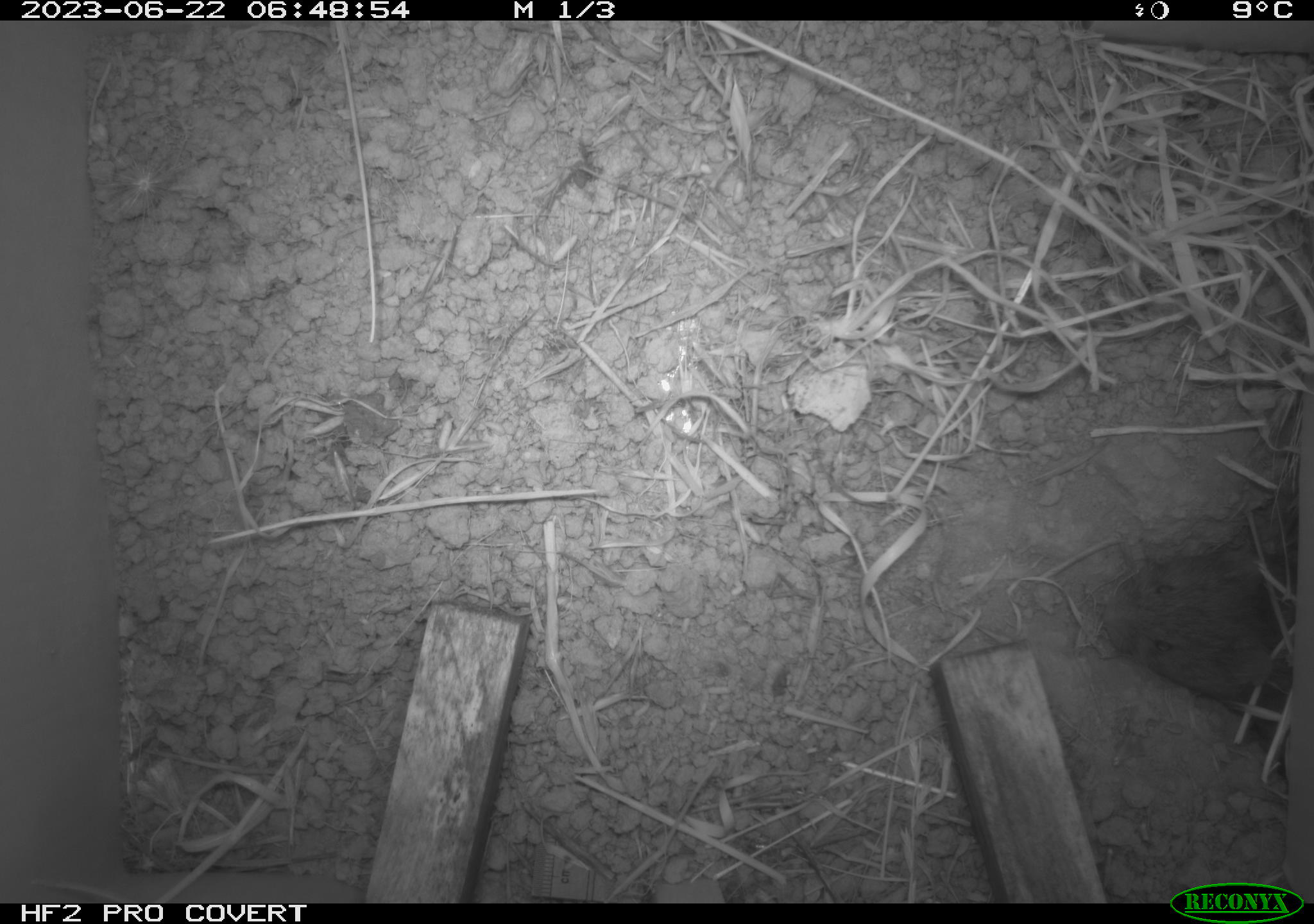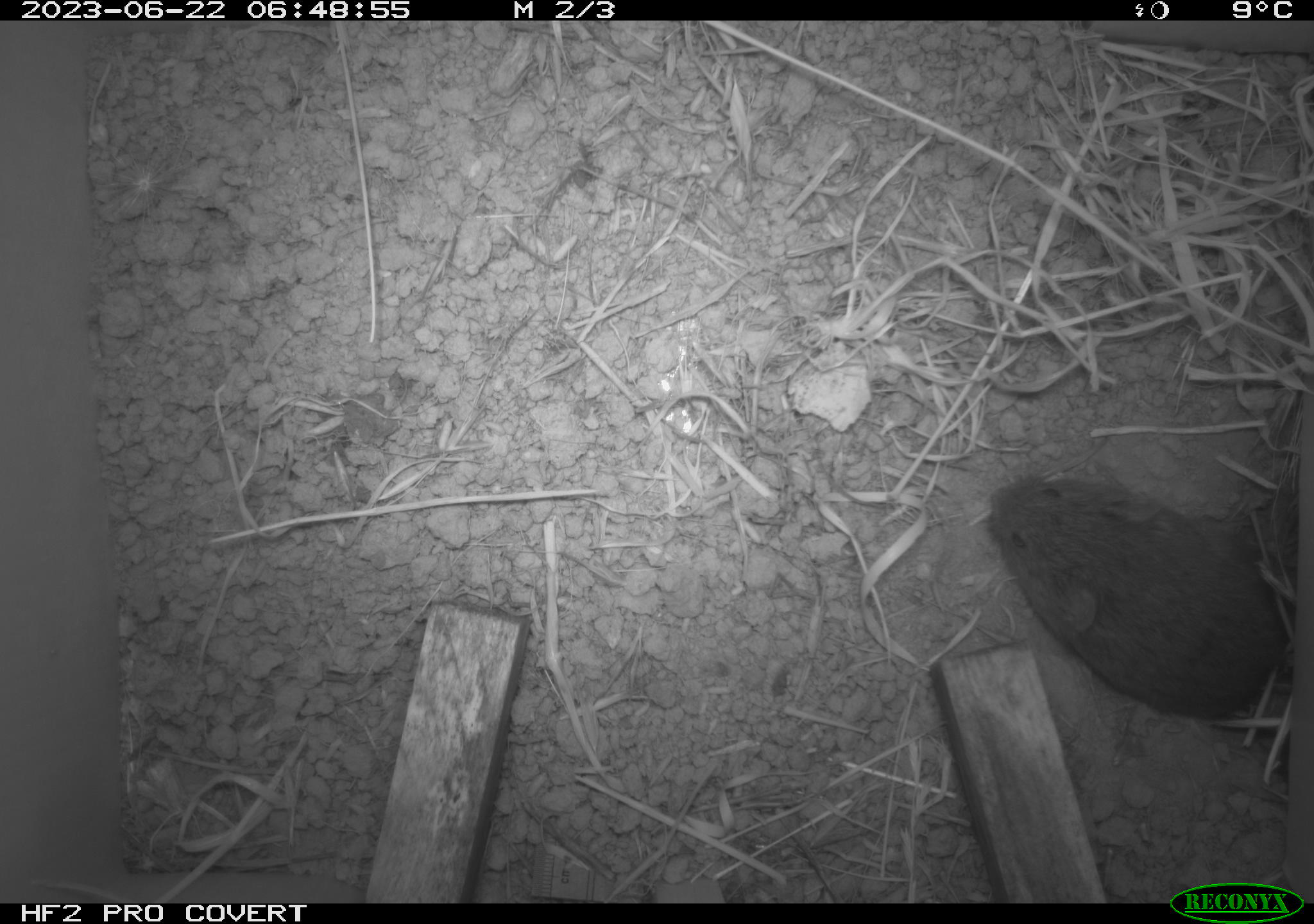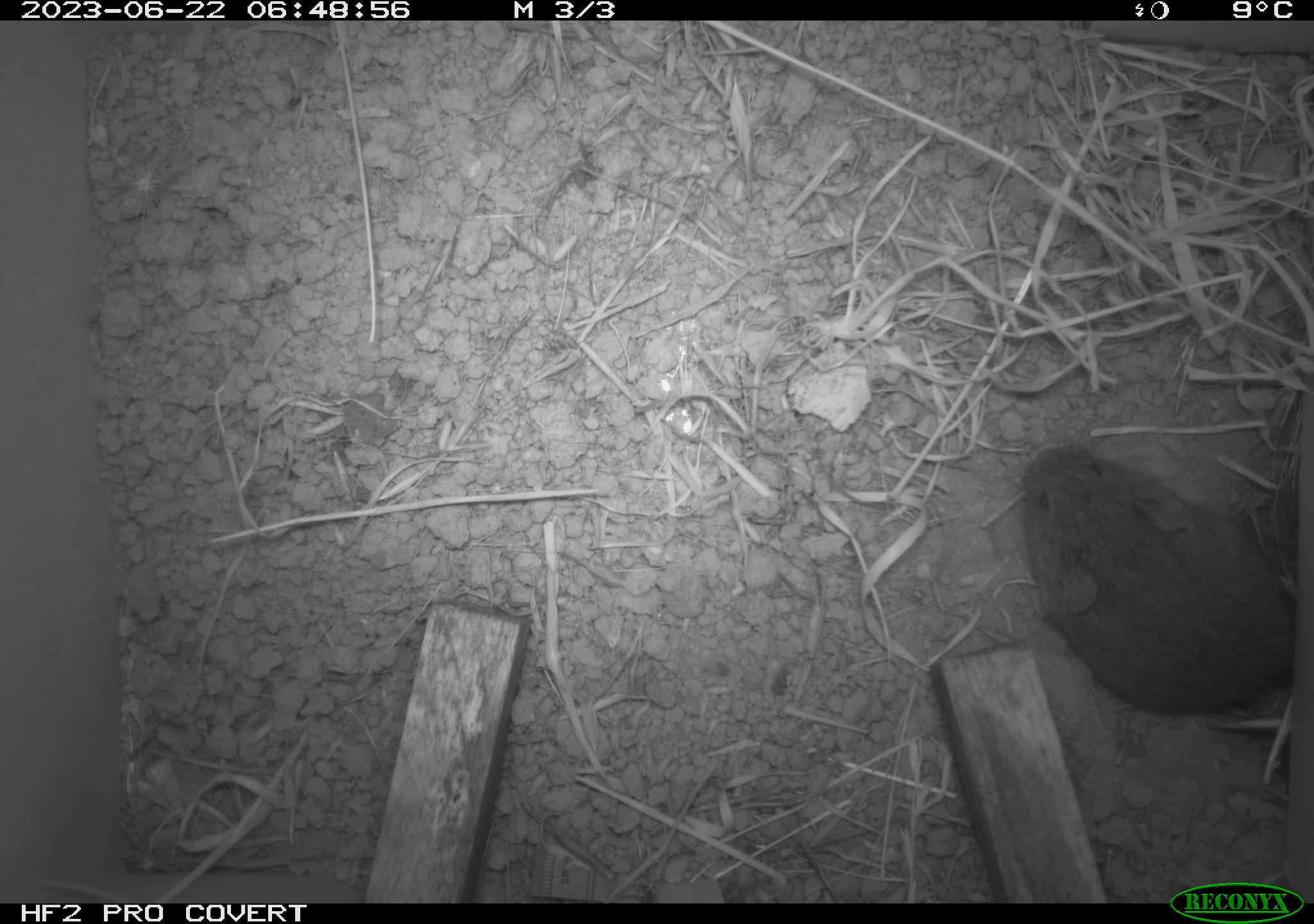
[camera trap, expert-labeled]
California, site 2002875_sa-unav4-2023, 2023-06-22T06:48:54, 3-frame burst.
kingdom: Animalia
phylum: Chordata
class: Mammalia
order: Rodentia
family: Cricetidae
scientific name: Arvicolinae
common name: voles, lemmings, and muskrats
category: arvicolinae subfamily